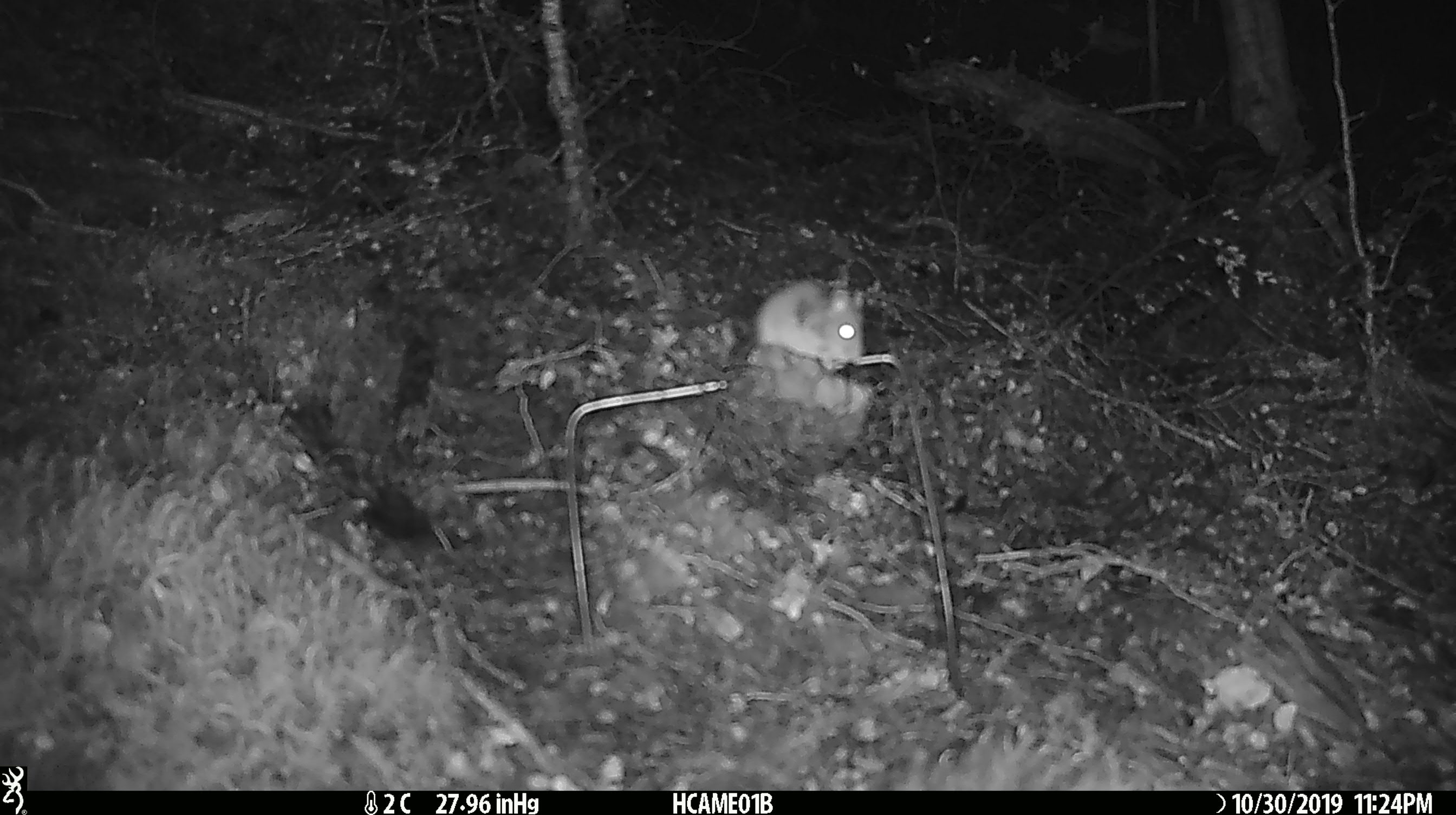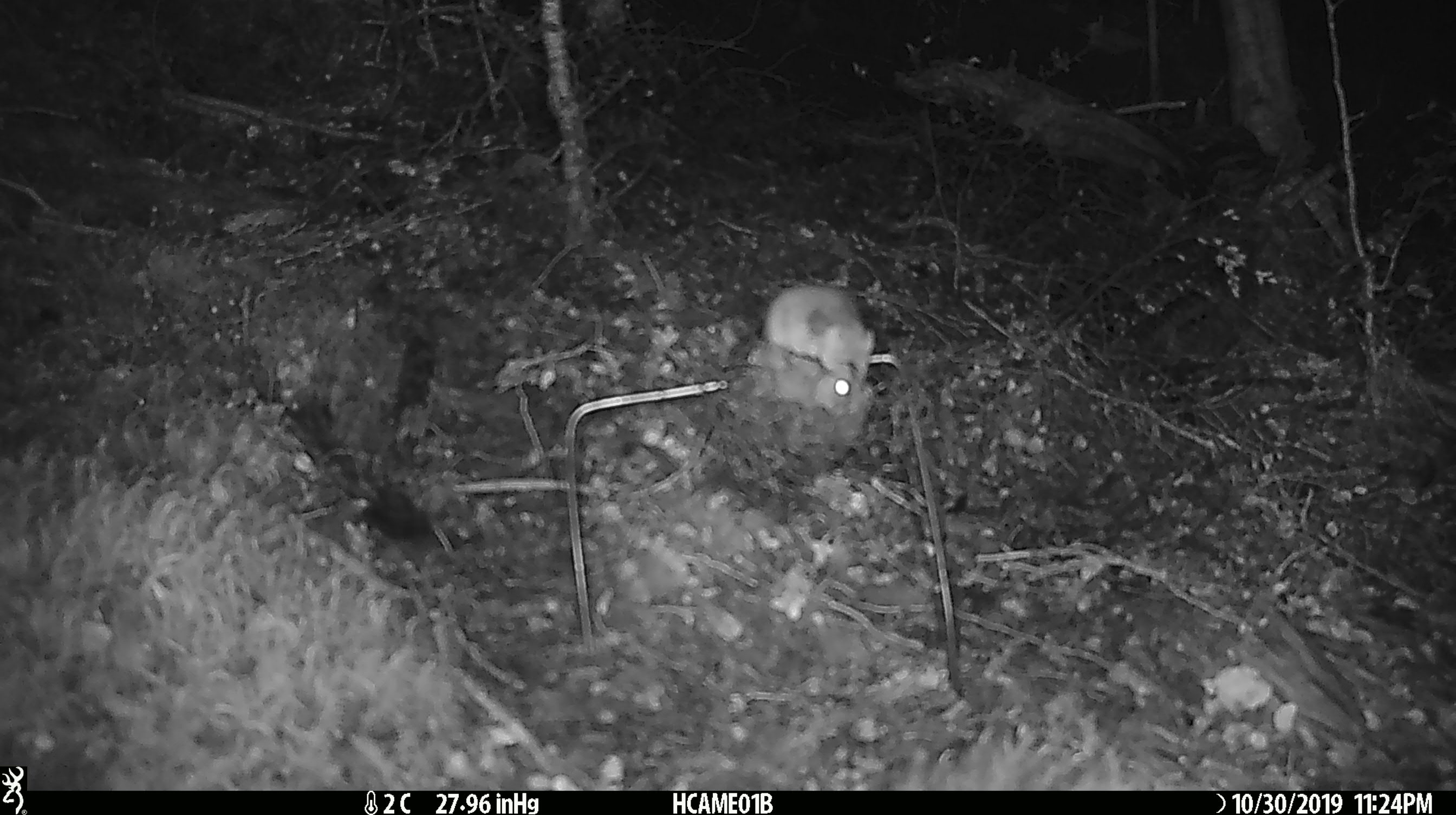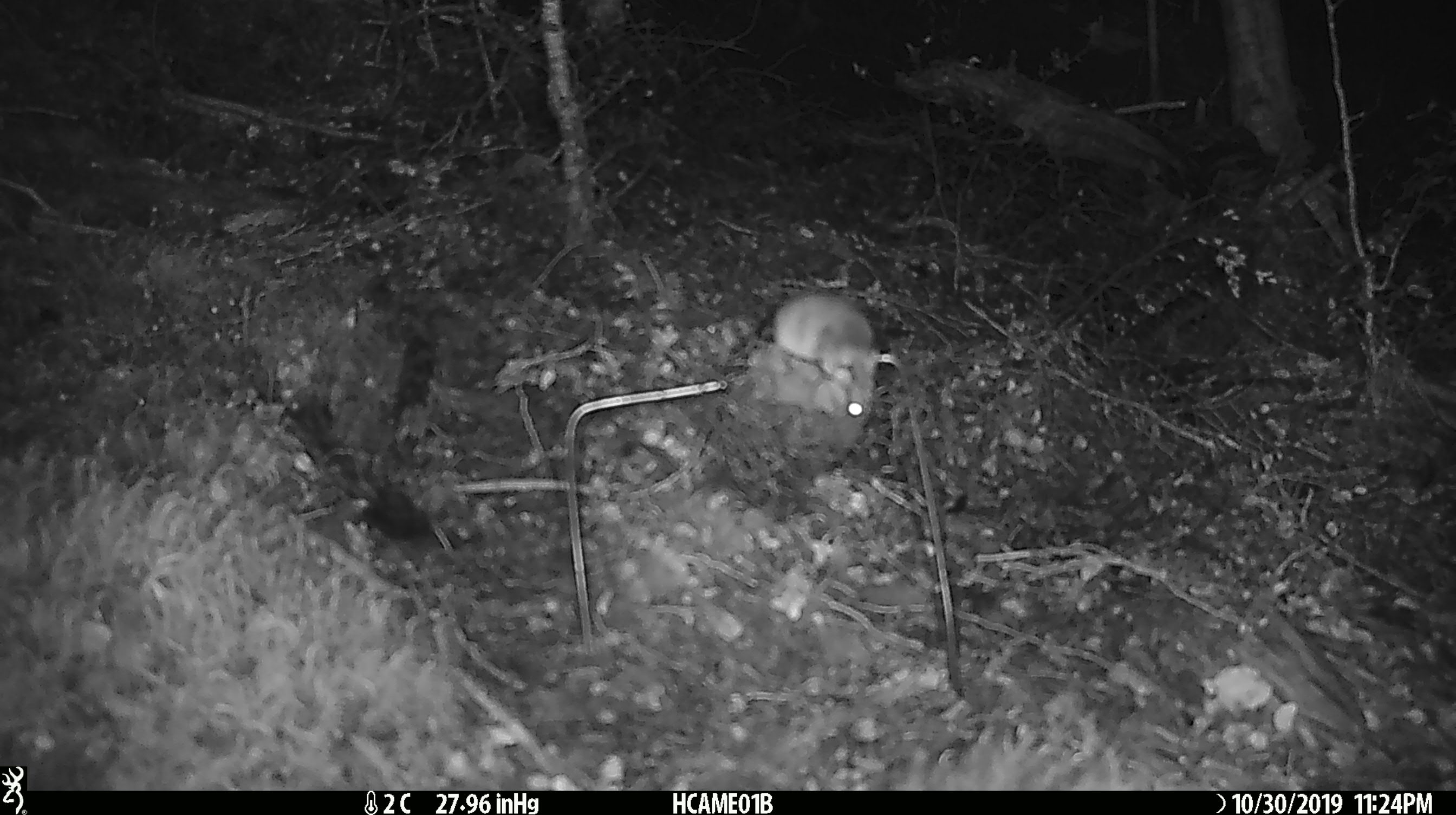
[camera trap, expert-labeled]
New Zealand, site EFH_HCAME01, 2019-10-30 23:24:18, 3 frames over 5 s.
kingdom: Animalia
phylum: Chordata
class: Mammalia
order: Rodentia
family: Muridae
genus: Mus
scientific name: Mus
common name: mouse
Mouse (Mus).